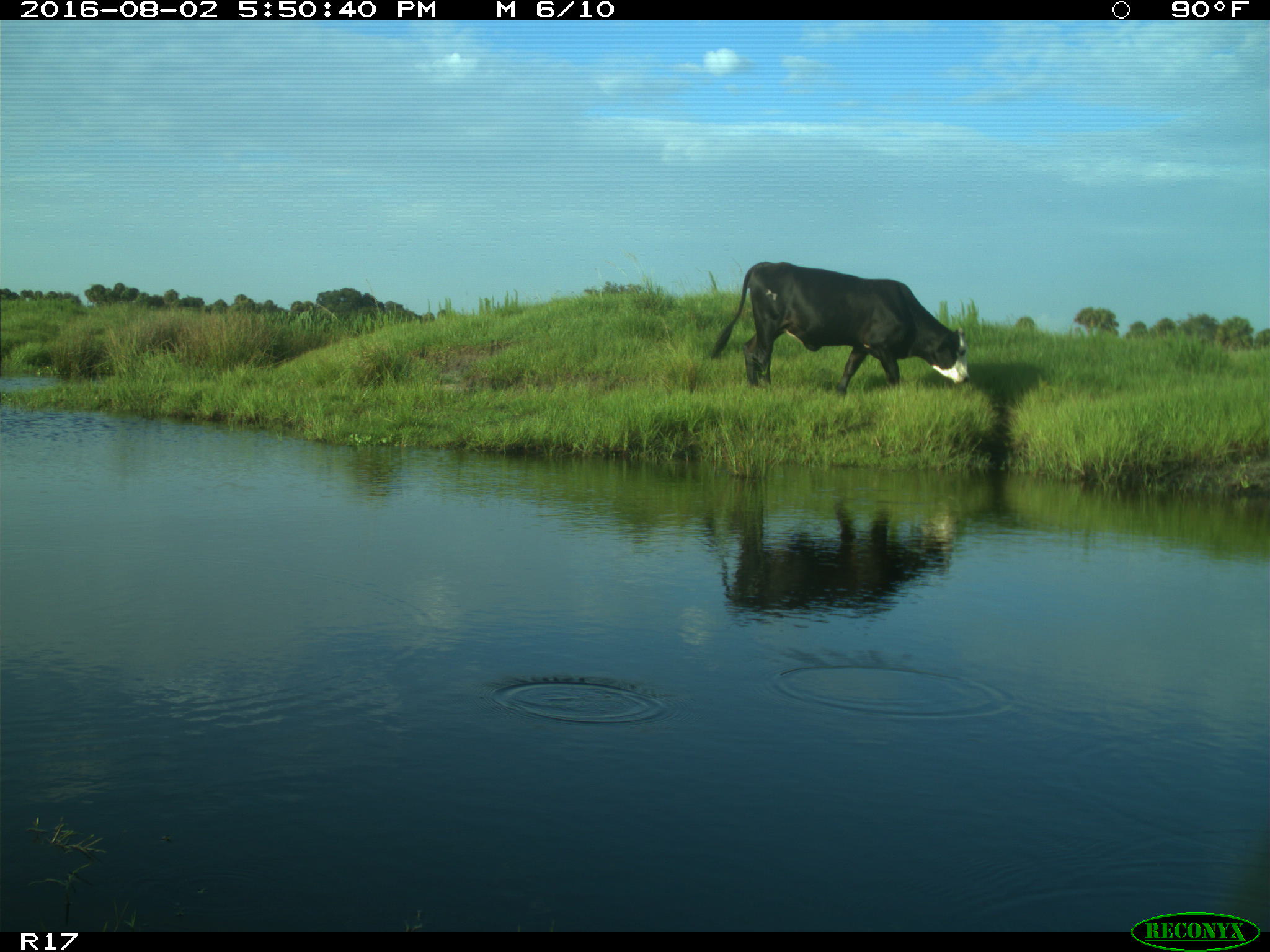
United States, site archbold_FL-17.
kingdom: Animalia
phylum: Chordata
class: Mammalia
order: Artiodactyla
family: Bovidae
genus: Bos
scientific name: Bos taurus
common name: domestic cow